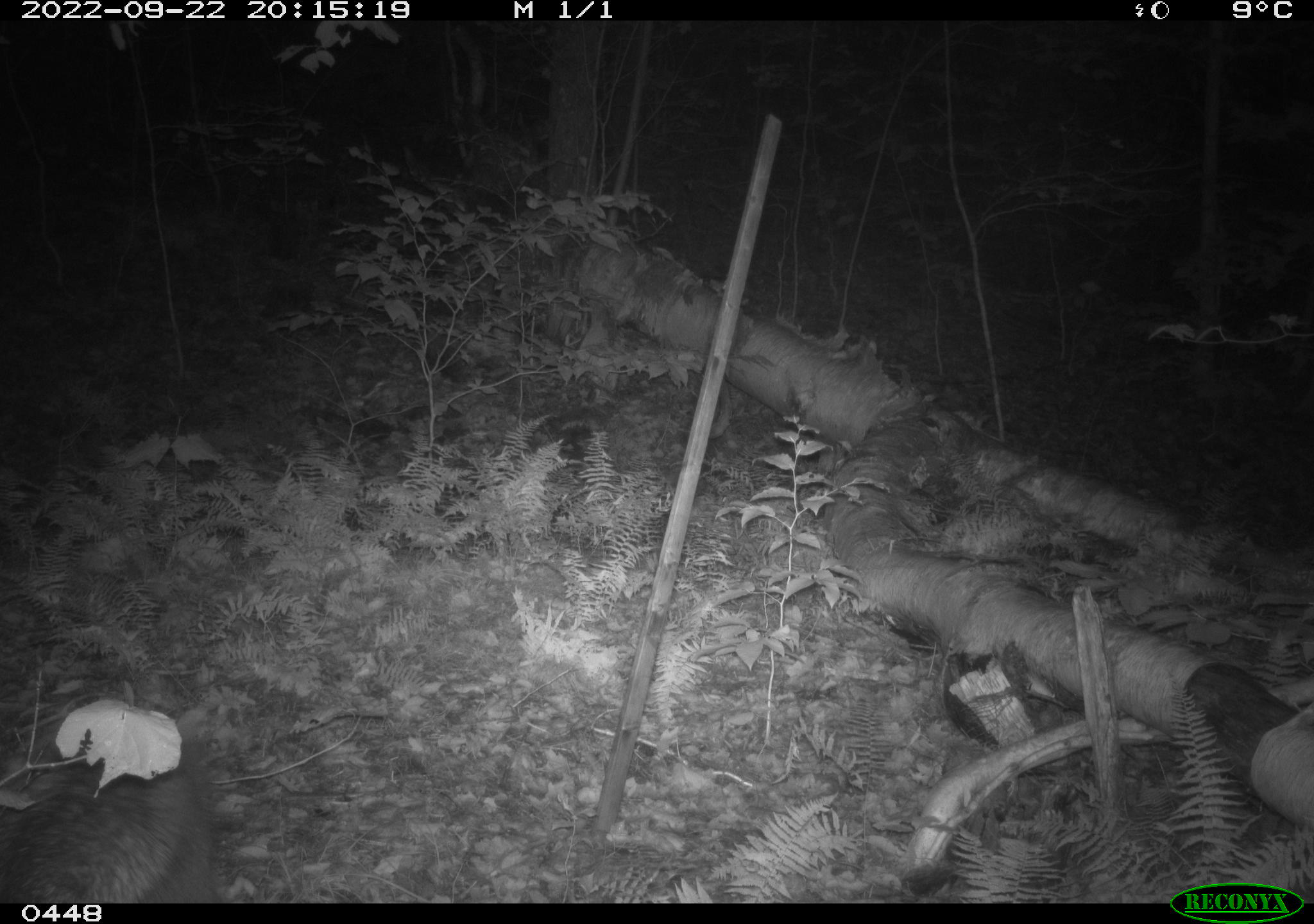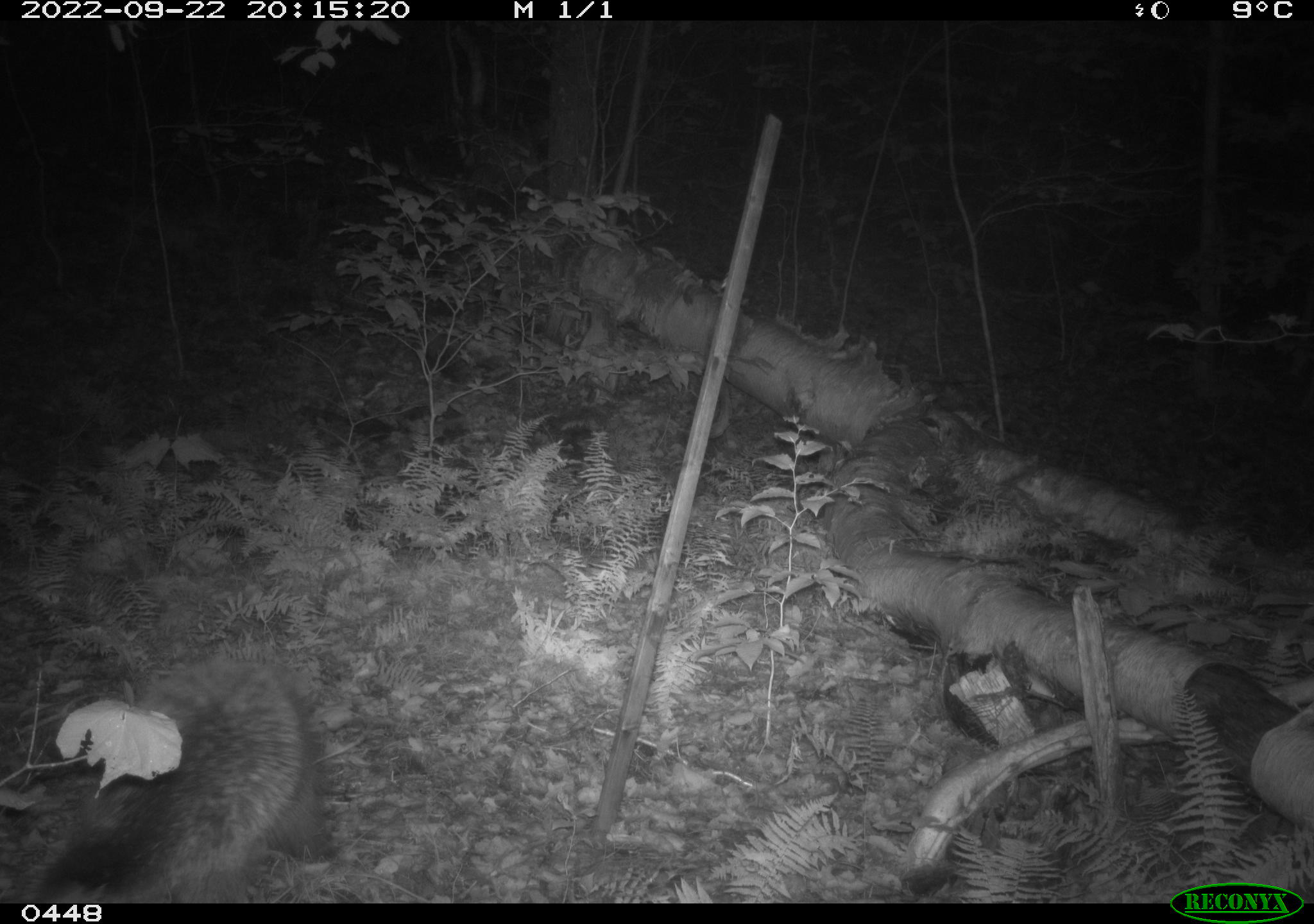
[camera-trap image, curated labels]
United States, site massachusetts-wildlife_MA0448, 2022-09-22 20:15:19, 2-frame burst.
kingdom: Animalia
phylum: Chordata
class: Mammalia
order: Rodentia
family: Erethizontidae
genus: Erethizon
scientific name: Erethizon dorsatum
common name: porcupine